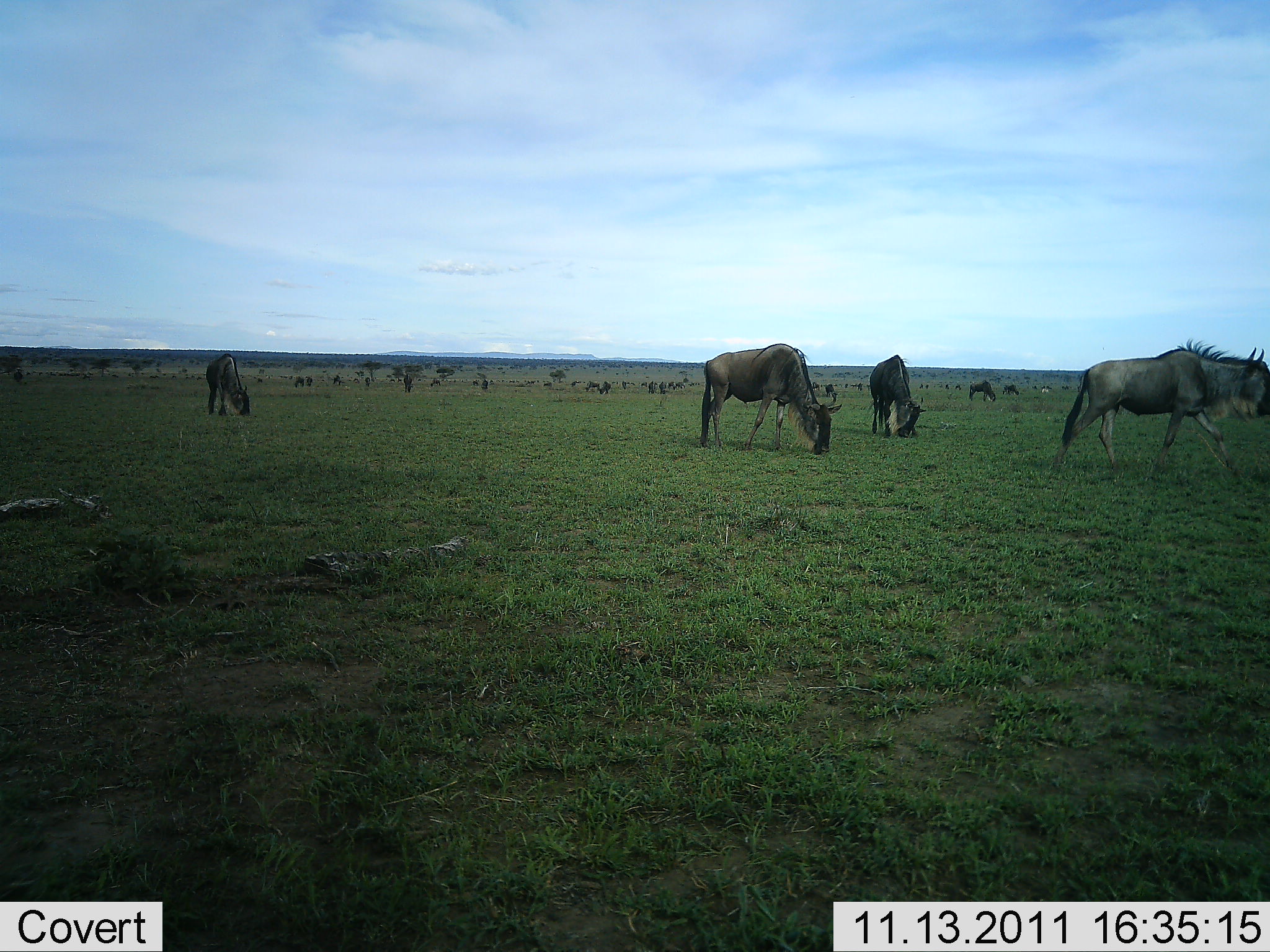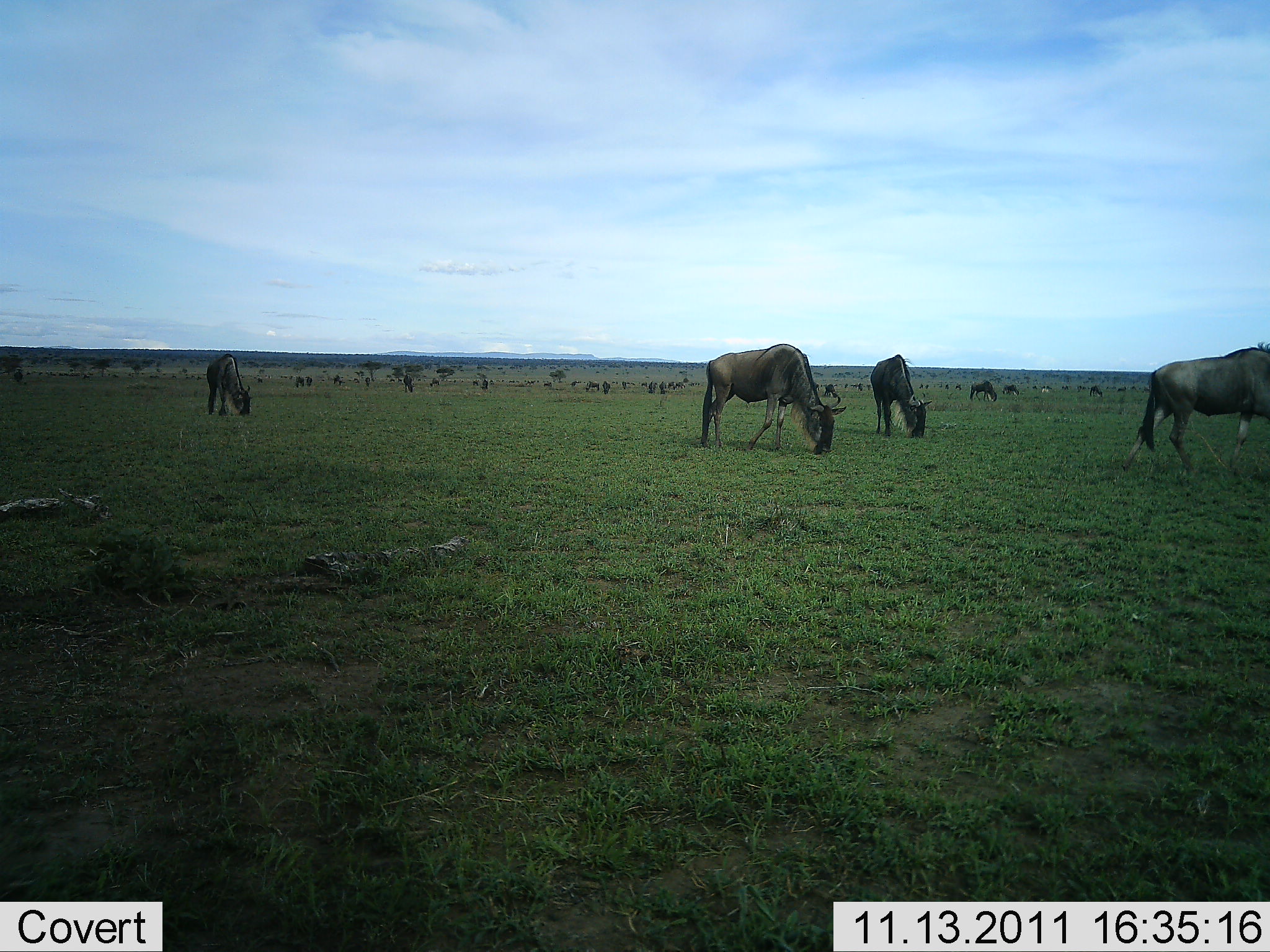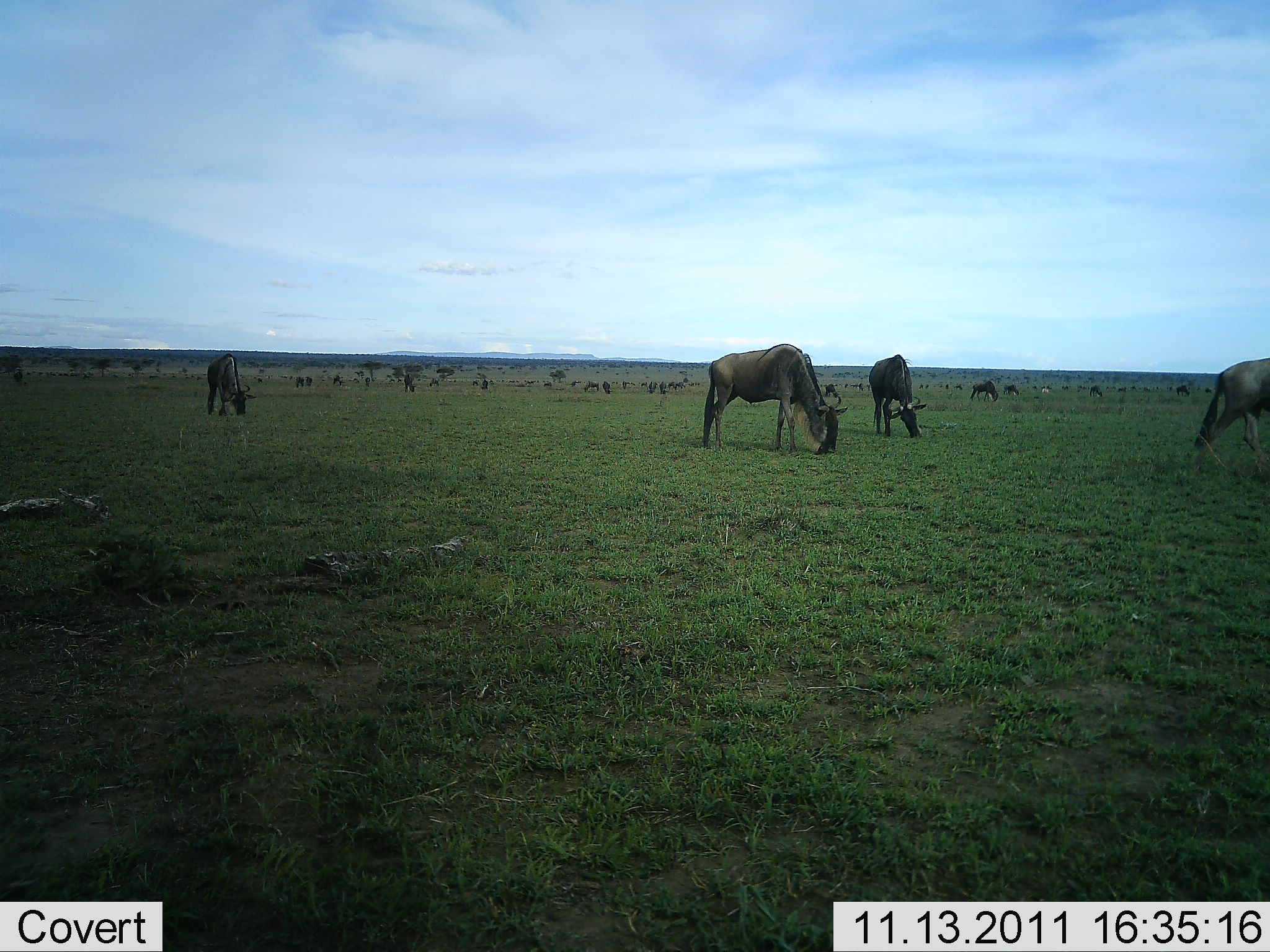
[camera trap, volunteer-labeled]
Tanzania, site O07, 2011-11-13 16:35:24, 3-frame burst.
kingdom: Animalia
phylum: Chordata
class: Mammalia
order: Artiodactyla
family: Bovidae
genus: Connochaetes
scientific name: Connochaetes taurinus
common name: blue wildebeest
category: wildebeest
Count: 11-50.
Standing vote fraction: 50%.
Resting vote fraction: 0%.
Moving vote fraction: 57%.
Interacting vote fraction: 7%.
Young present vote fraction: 0%.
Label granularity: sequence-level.